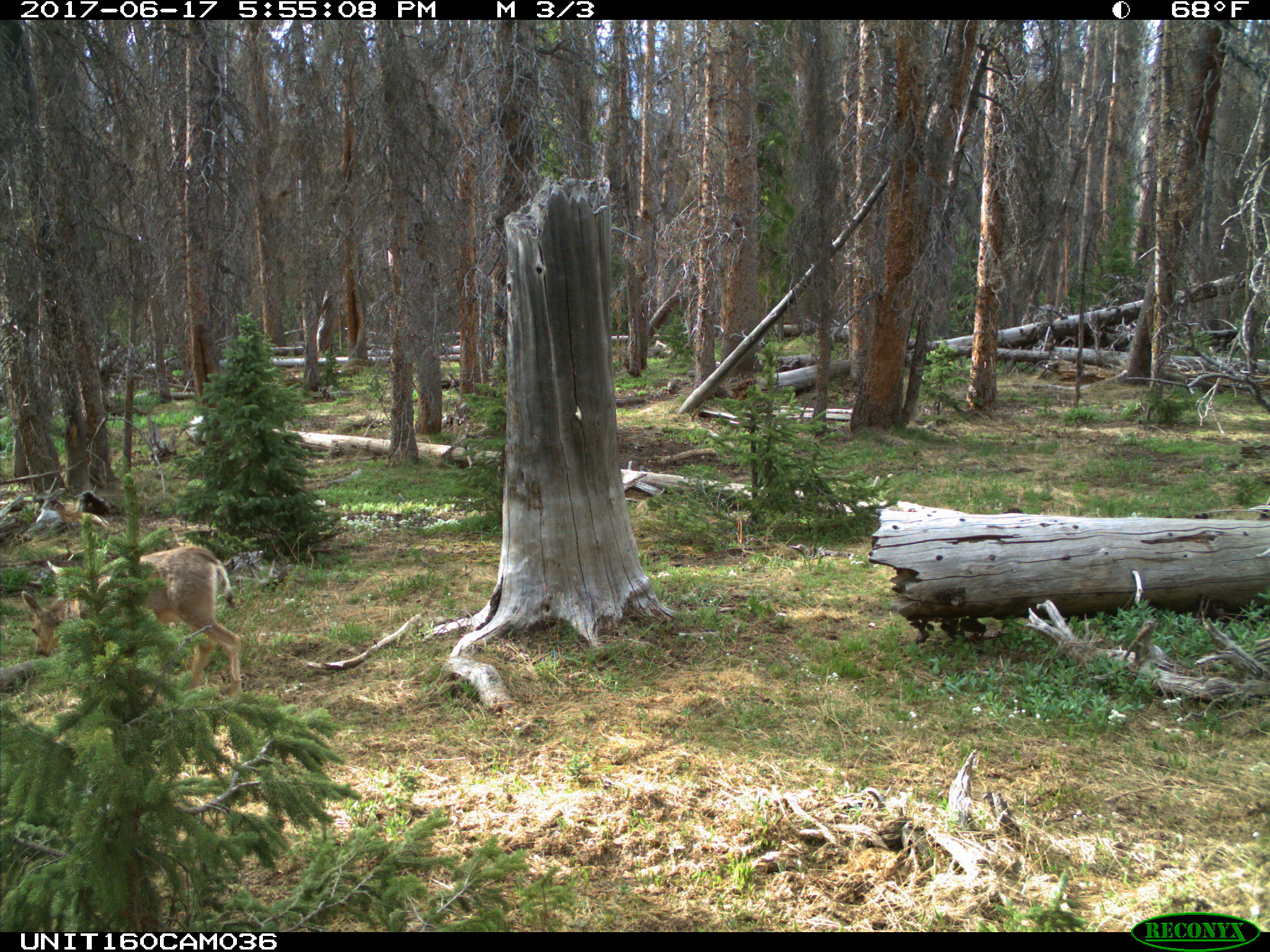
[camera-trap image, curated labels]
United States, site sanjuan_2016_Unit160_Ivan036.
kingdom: Animalia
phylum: Chordata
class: Mammalia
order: Artiodactyla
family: Cervidae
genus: Odocoileus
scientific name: Odocoileus hemionus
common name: mule deer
Odocoileus hemionus (mule deer).